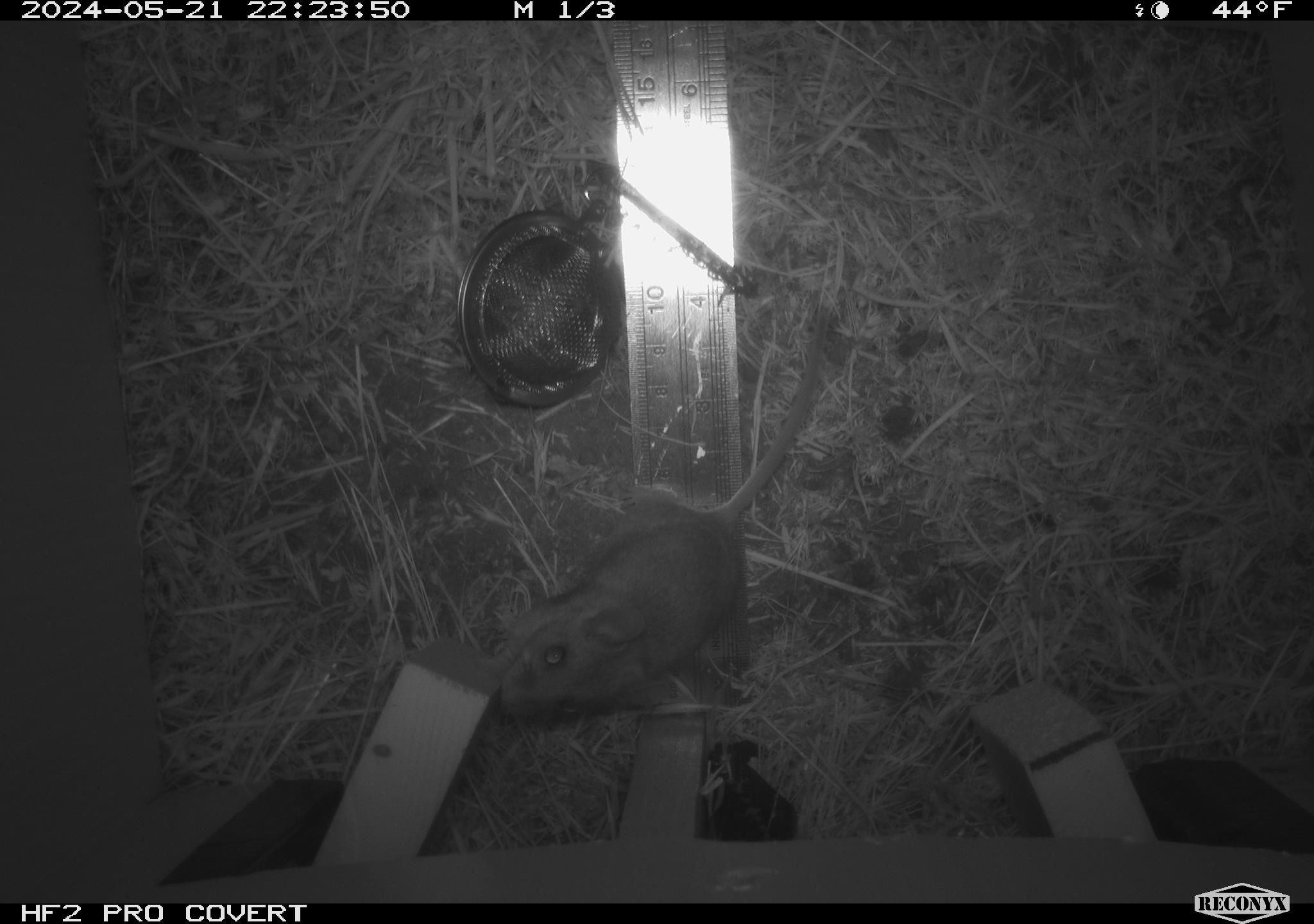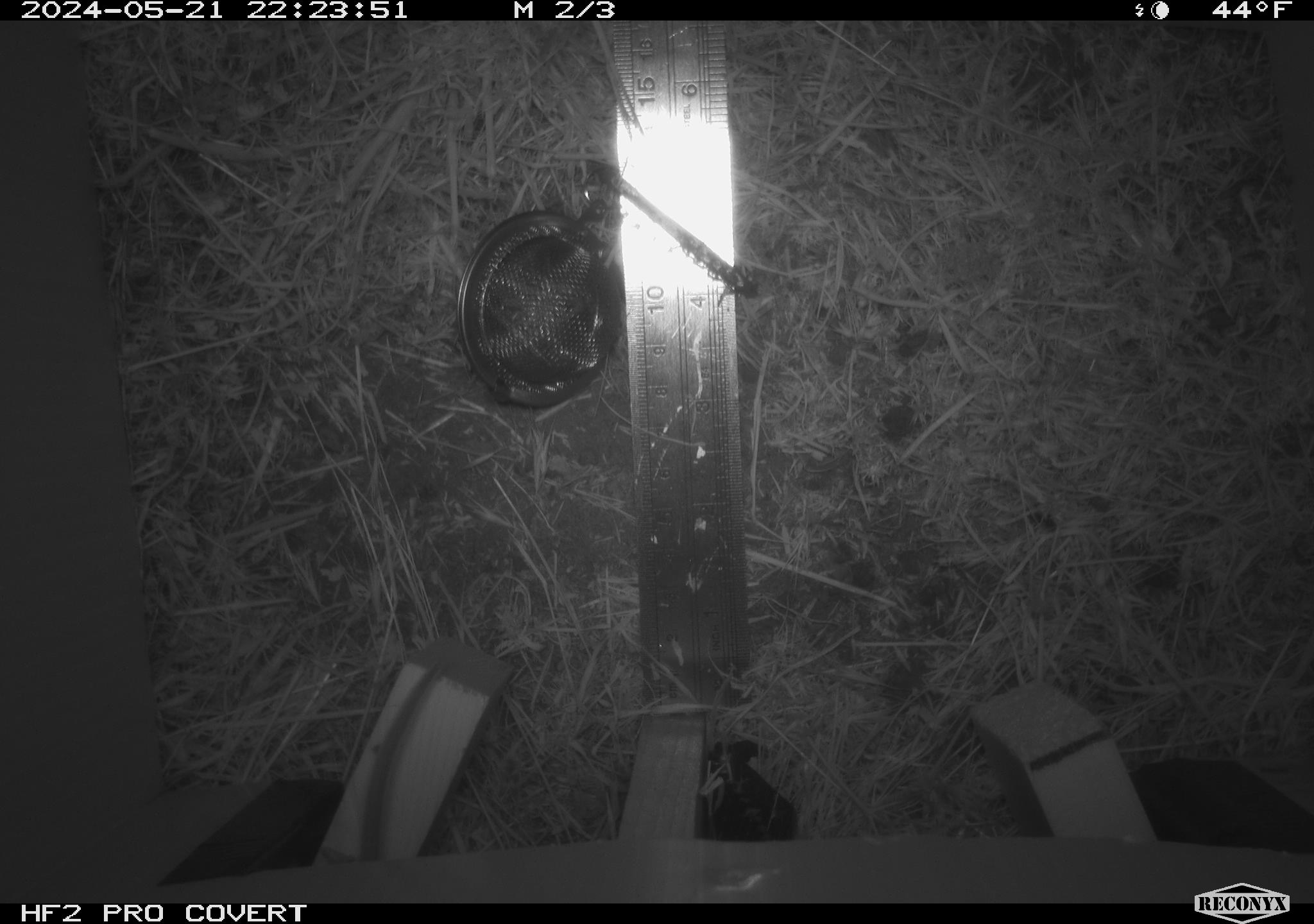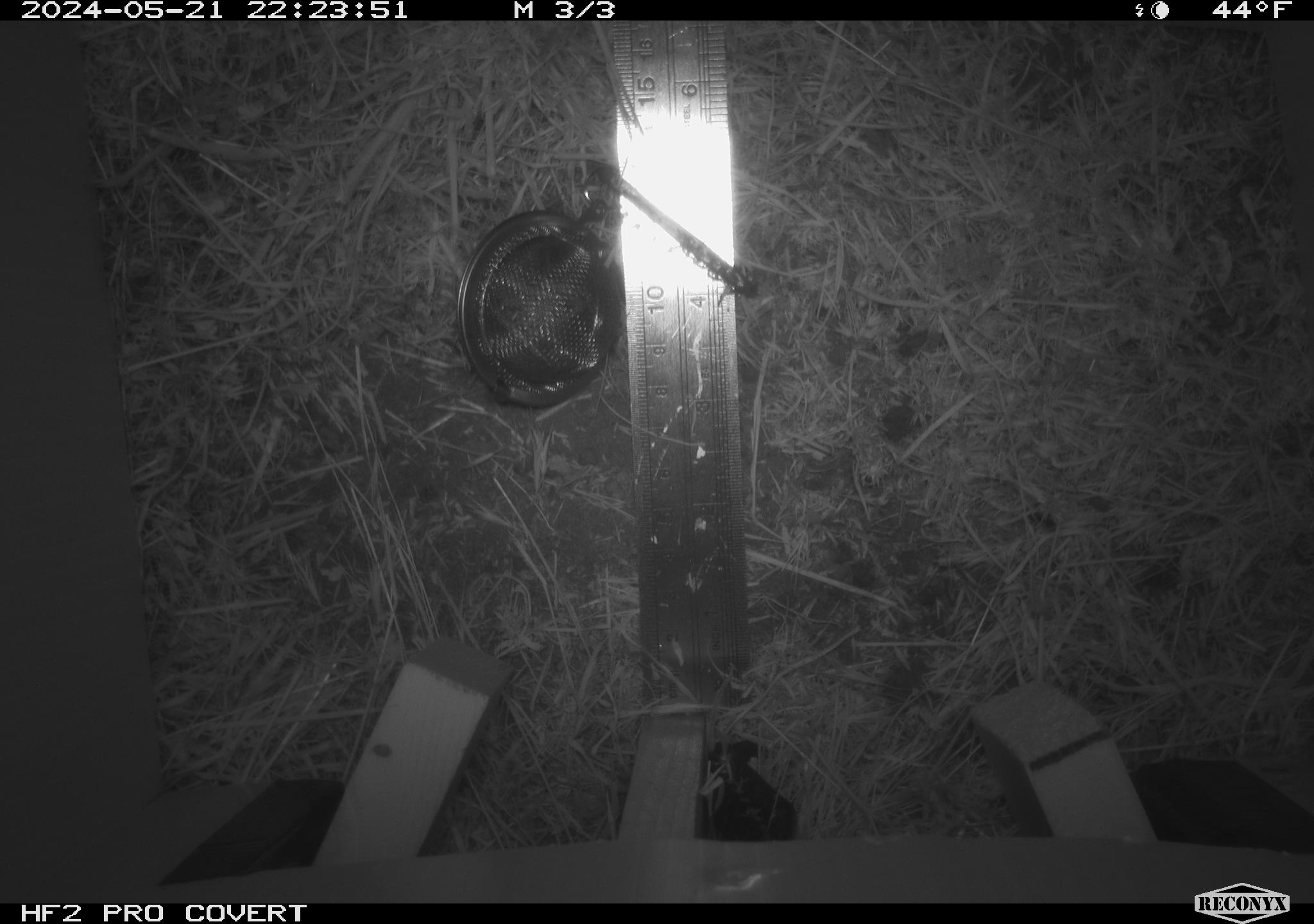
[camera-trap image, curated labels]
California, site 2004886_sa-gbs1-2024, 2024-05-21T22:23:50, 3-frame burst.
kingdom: Animalia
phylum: Chordata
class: Mammalia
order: Rodentia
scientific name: Rodentia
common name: mouse species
Mouse species (Rodentia).